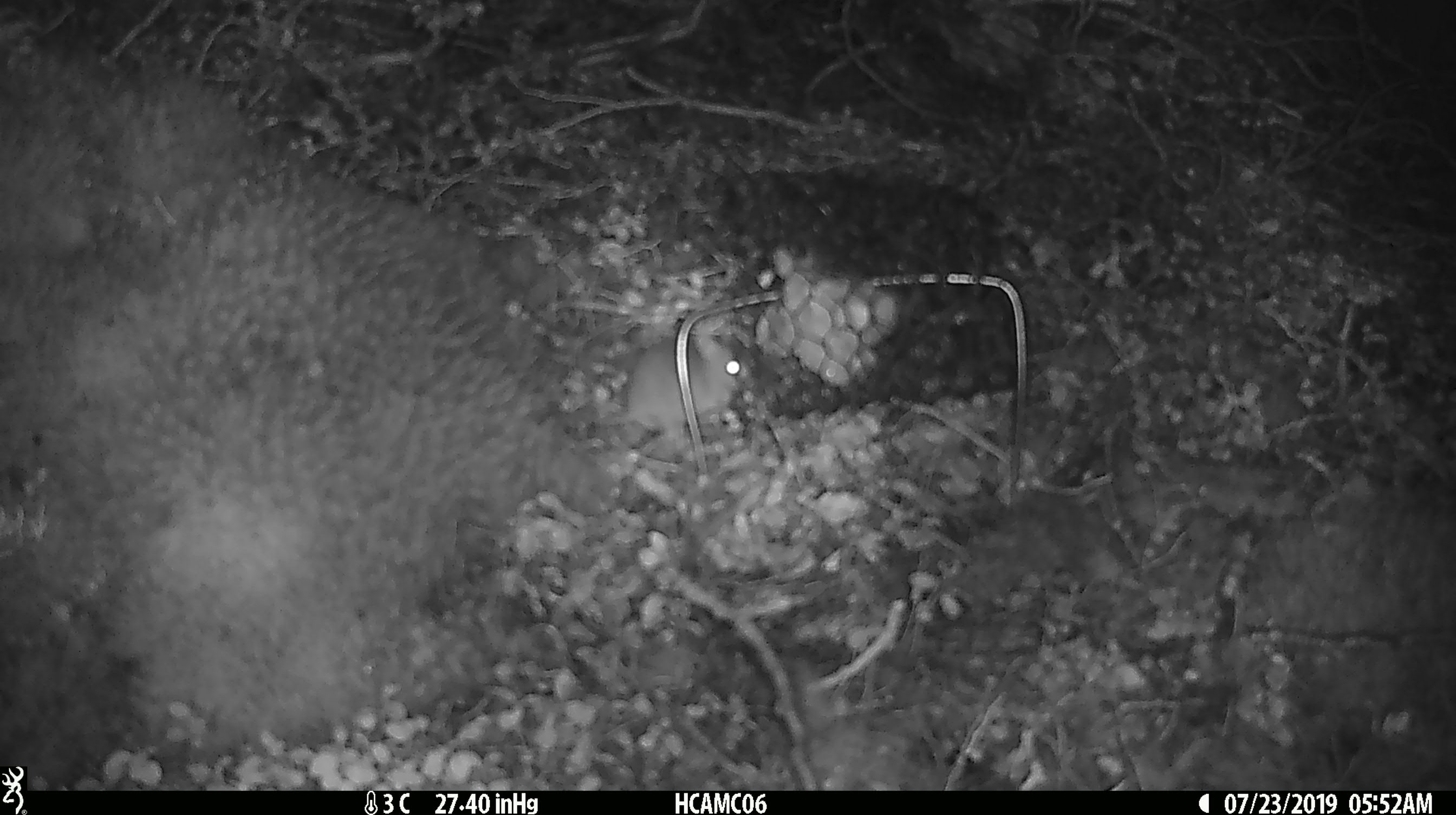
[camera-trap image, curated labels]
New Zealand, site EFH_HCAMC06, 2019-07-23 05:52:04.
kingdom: Animalia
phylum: Chordata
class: Mammalia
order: Rodentia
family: Muridae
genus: Mus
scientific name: Mus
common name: mouse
Mouse (Mus).